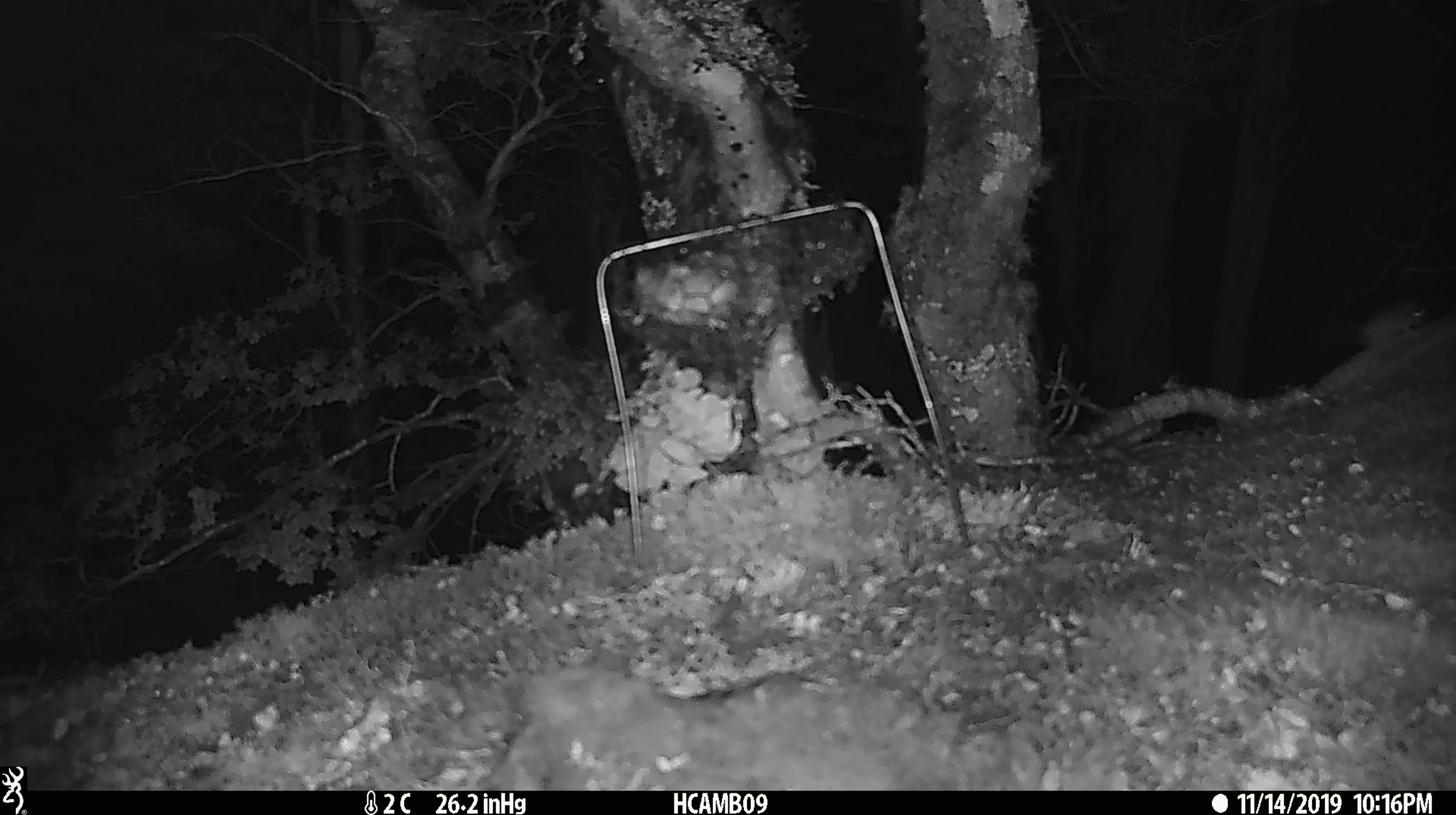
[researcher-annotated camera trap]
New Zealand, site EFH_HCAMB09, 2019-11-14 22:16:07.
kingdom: Animalia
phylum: Chordata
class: Mammalia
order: Rodentia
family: Muridae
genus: Mus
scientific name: Mus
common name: mouse